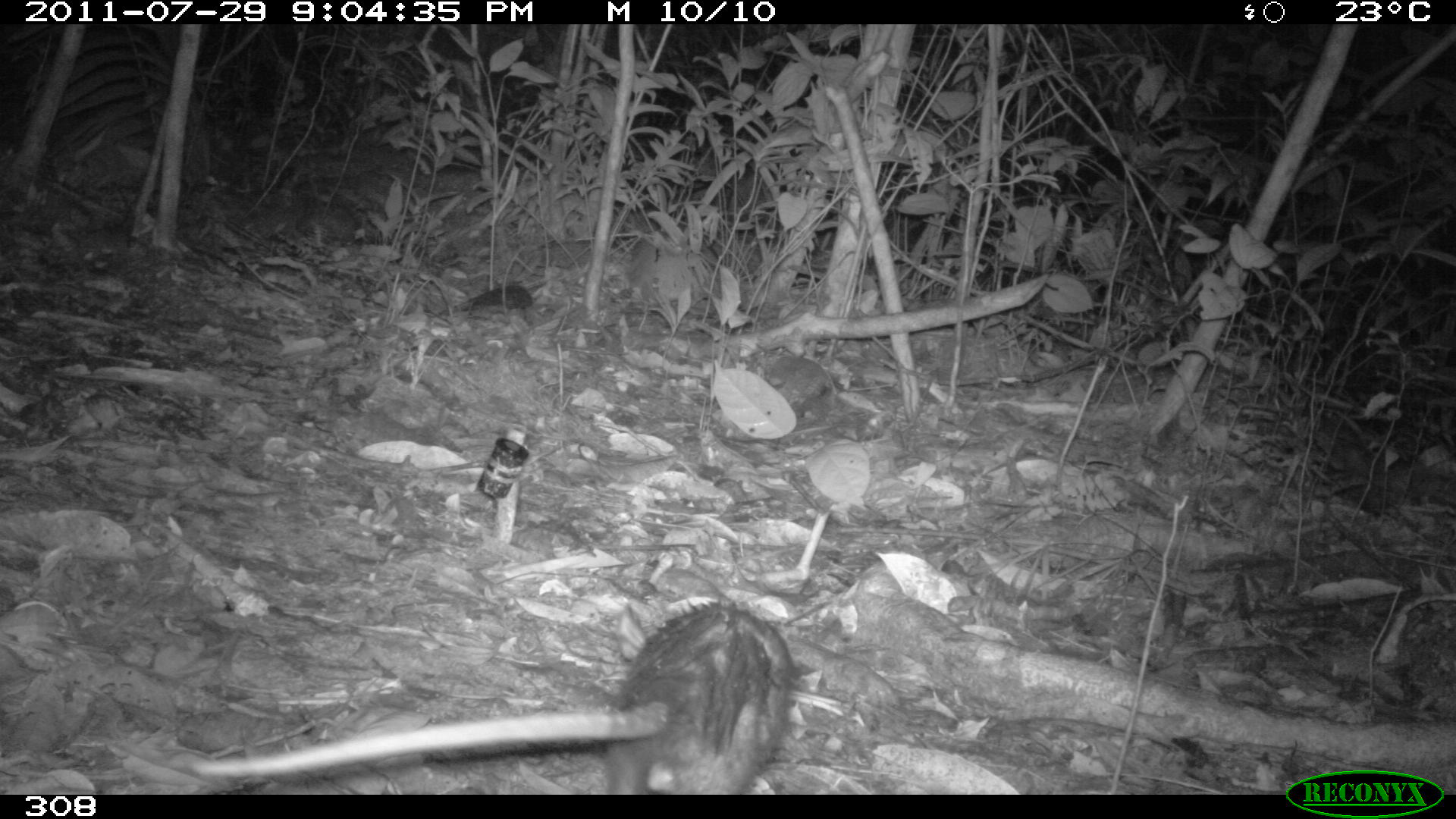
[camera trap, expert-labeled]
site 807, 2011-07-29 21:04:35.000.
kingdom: Animalia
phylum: Chordata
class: Mammalia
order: Didelphimorphia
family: Didelphidae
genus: Didelphis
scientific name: Didelphis marsupialis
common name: southern opossum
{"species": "Didelphis marsupialis (southern opossum)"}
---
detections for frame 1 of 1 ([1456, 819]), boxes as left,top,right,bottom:
didelphis marsupialis: 189,599,793,795